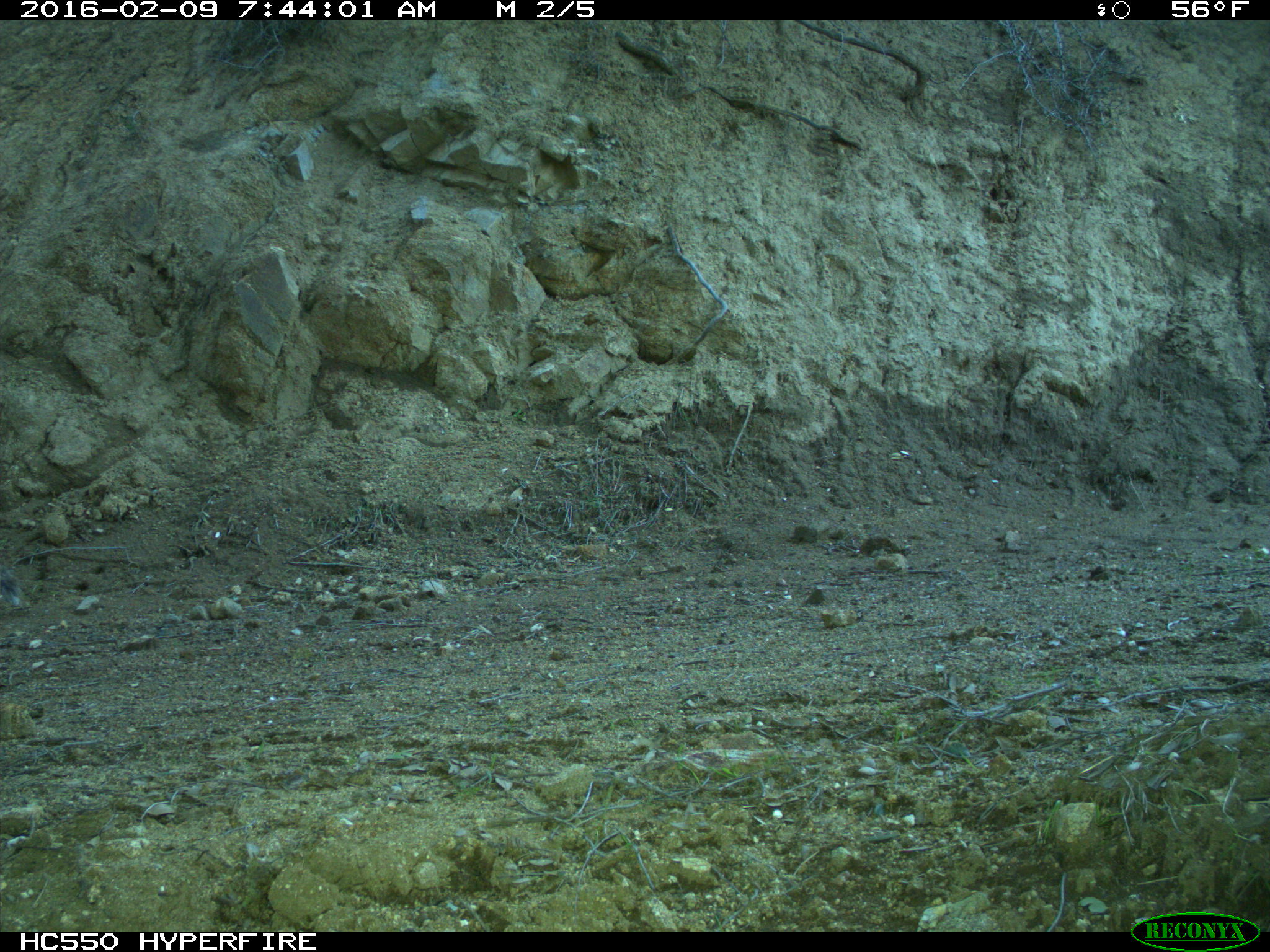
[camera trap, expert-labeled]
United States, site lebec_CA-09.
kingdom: Animalia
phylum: Chordata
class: Mammalia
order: Rodentia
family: Sciuridae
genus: Sciurus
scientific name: Sciurus carolinensis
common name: eastern gray squirrel